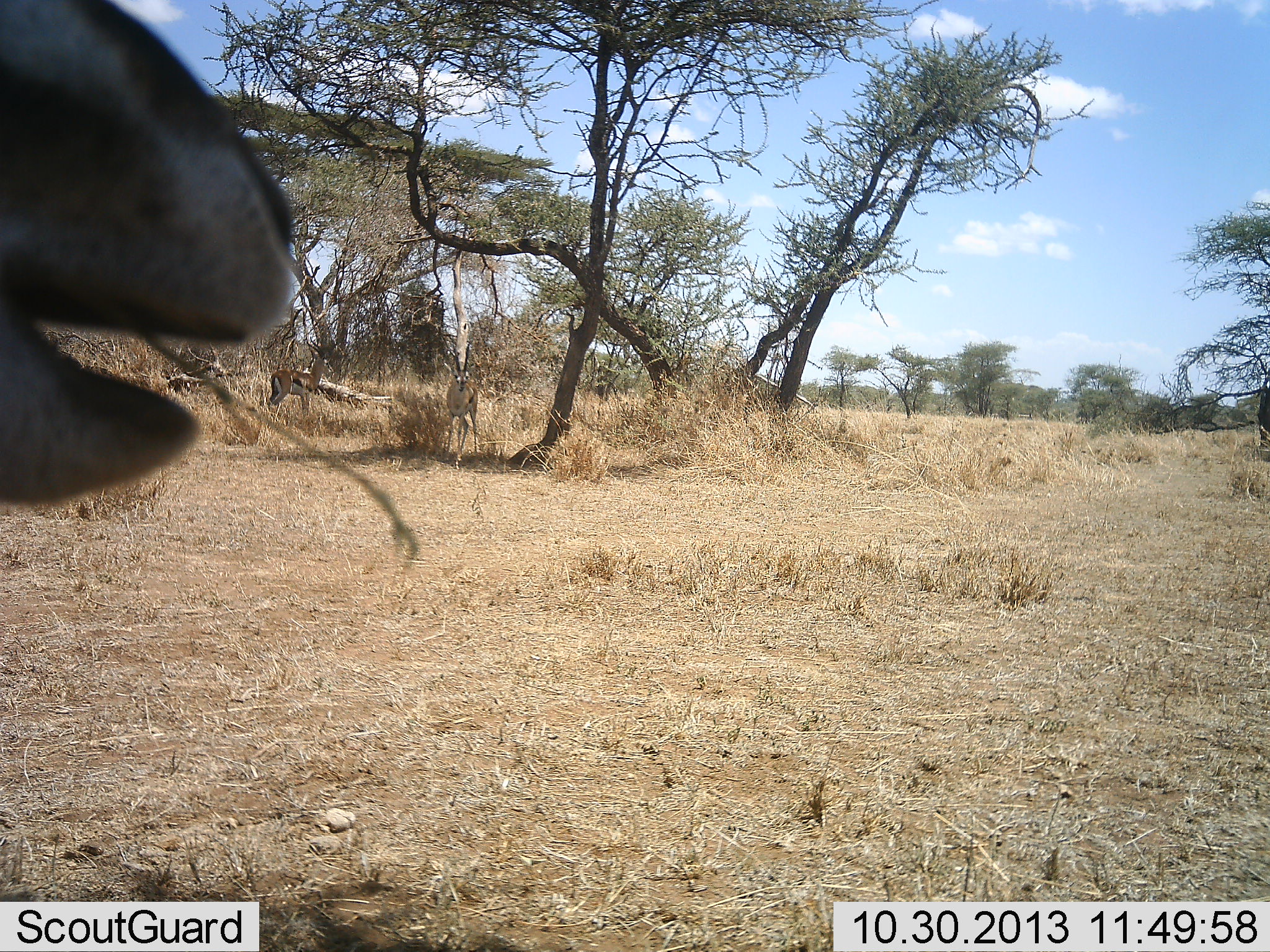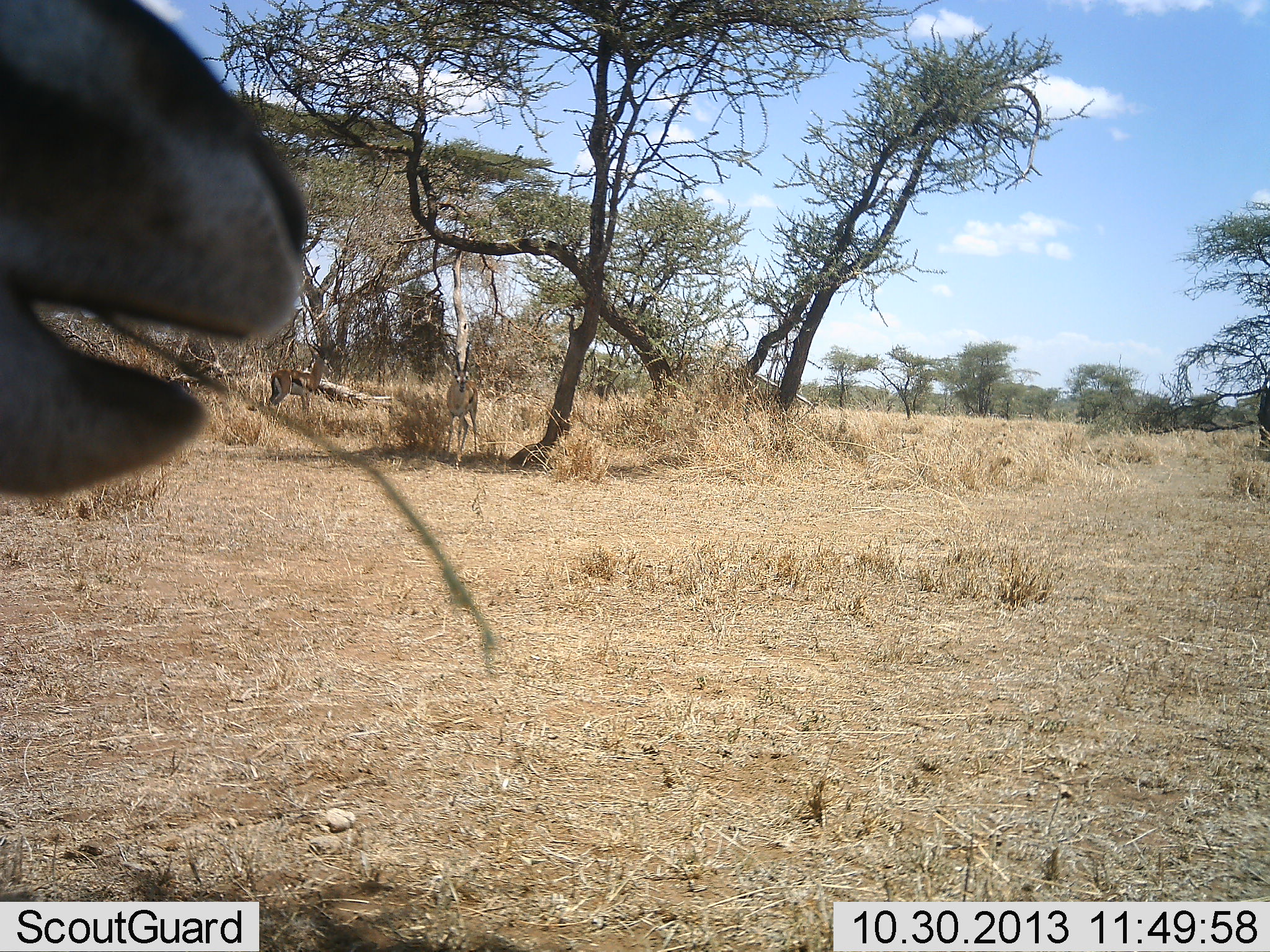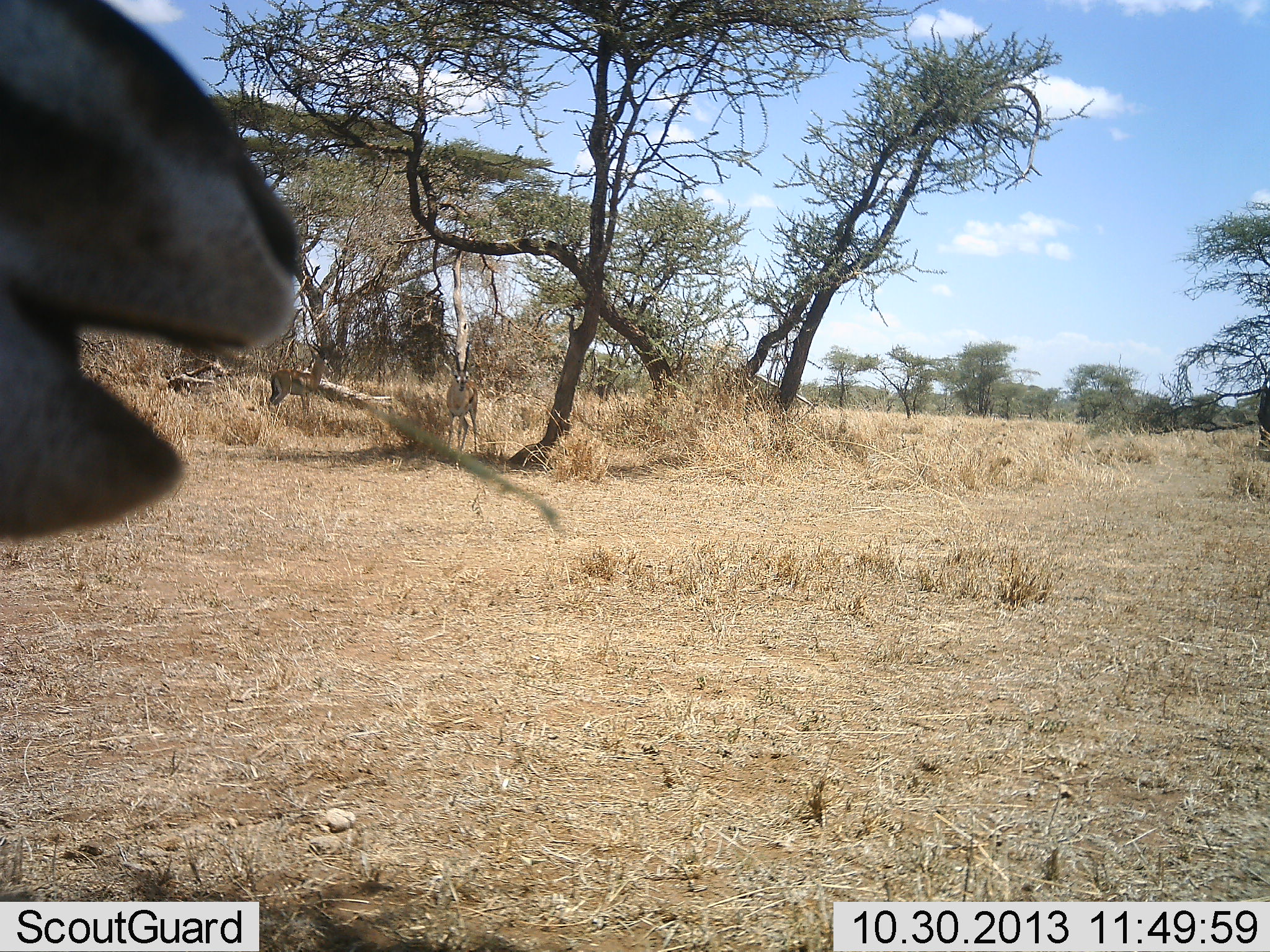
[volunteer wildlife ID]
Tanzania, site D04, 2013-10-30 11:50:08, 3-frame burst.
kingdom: Animalia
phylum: Chordata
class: Mammalia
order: Artiodactyla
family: Bovidae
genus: Eudorcas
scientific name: Eudorcas thomsonii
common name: thomson's gazelle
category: gazellethomsons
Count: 3.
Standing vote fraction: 50%.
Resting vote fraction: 20%.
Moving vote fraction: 0%.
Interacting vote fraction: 0%.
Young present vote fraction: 0%.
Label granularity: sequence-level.